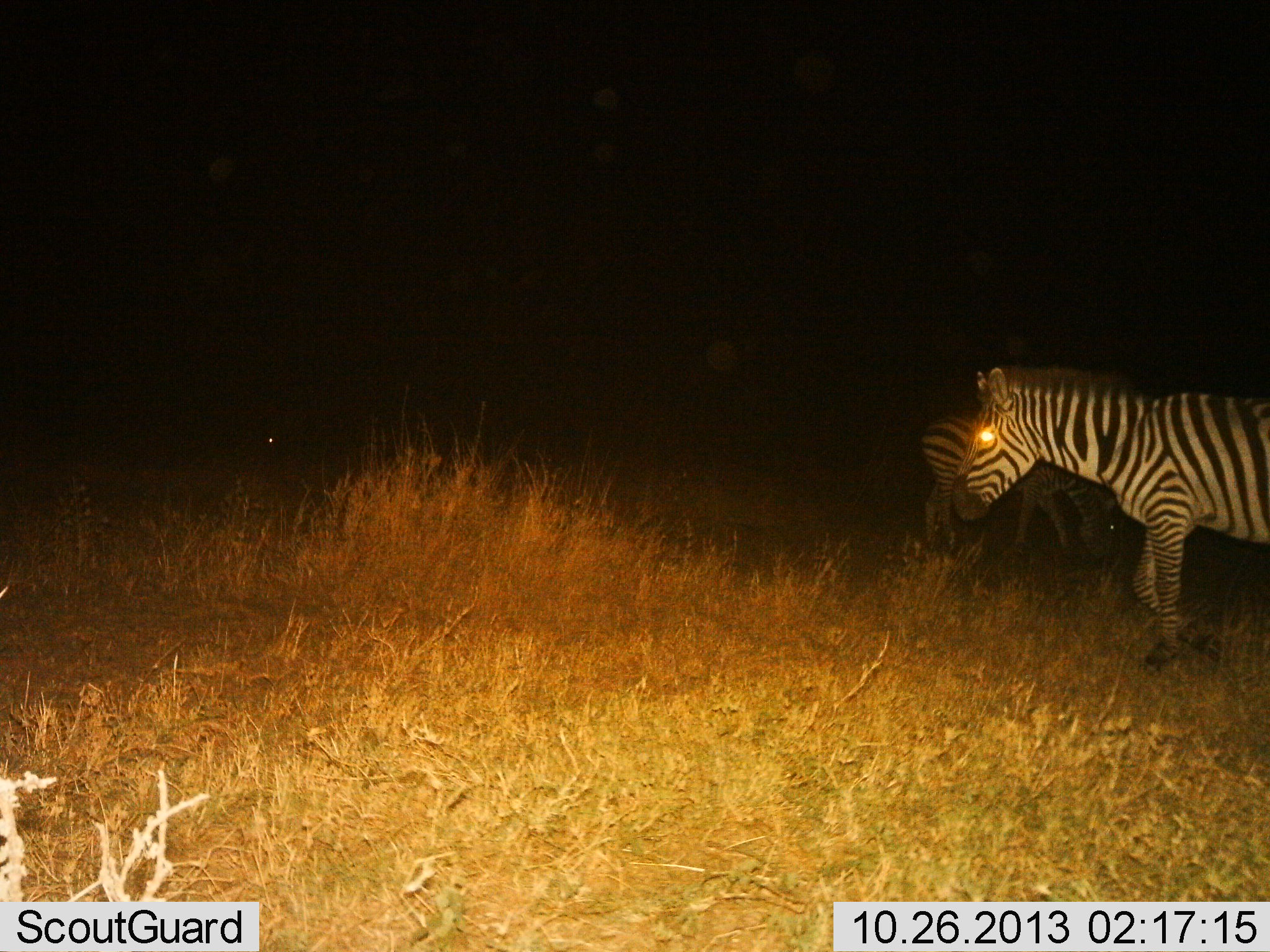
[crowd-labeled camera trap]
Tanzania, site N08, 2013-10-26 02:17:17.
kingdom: Animalia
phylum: Chordata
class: Mammalia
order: Perissodactyla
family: Equidae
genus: Equus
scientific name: Equus quagga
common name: plains zebra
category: zebra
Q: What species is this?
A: Zebra (plains zebra) (Equus quagga).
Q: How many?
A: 2.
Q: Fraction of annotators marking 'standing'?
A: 80%.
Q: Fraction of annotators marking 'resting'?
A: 0%.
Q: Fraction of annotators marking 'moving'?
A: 50%.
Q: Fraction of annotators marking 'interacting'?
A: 0%.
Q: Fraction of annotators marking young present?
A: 0%.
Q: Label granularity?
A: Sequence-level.